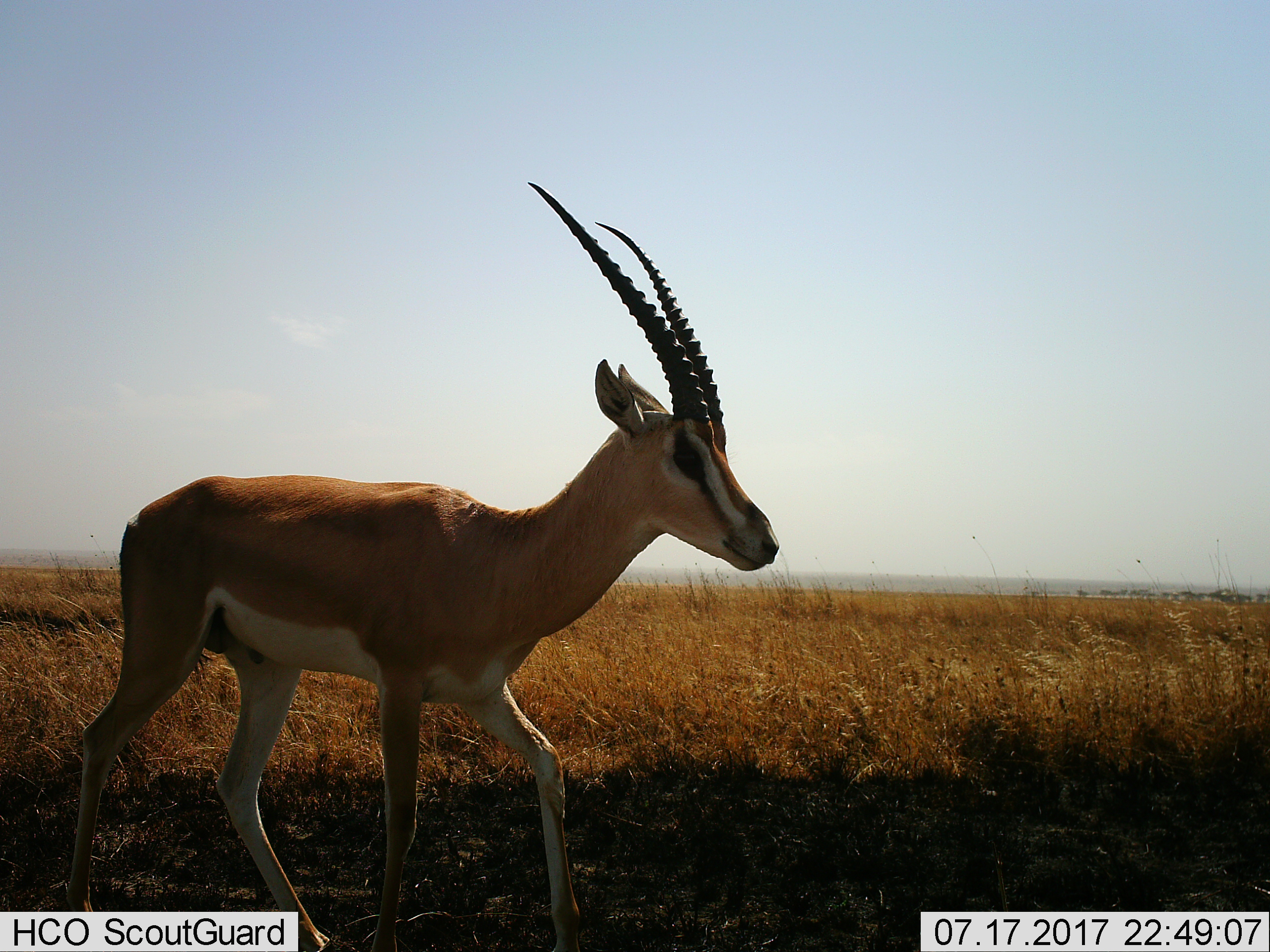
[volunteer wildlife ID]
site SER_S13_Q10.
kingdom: Animalia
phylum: Chordata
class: Mammalia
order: Artiodactyla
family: Bovidae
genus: Nanger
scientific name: Nanger granti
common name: grant's gazelle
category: gazellegrants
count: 1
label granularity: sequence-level